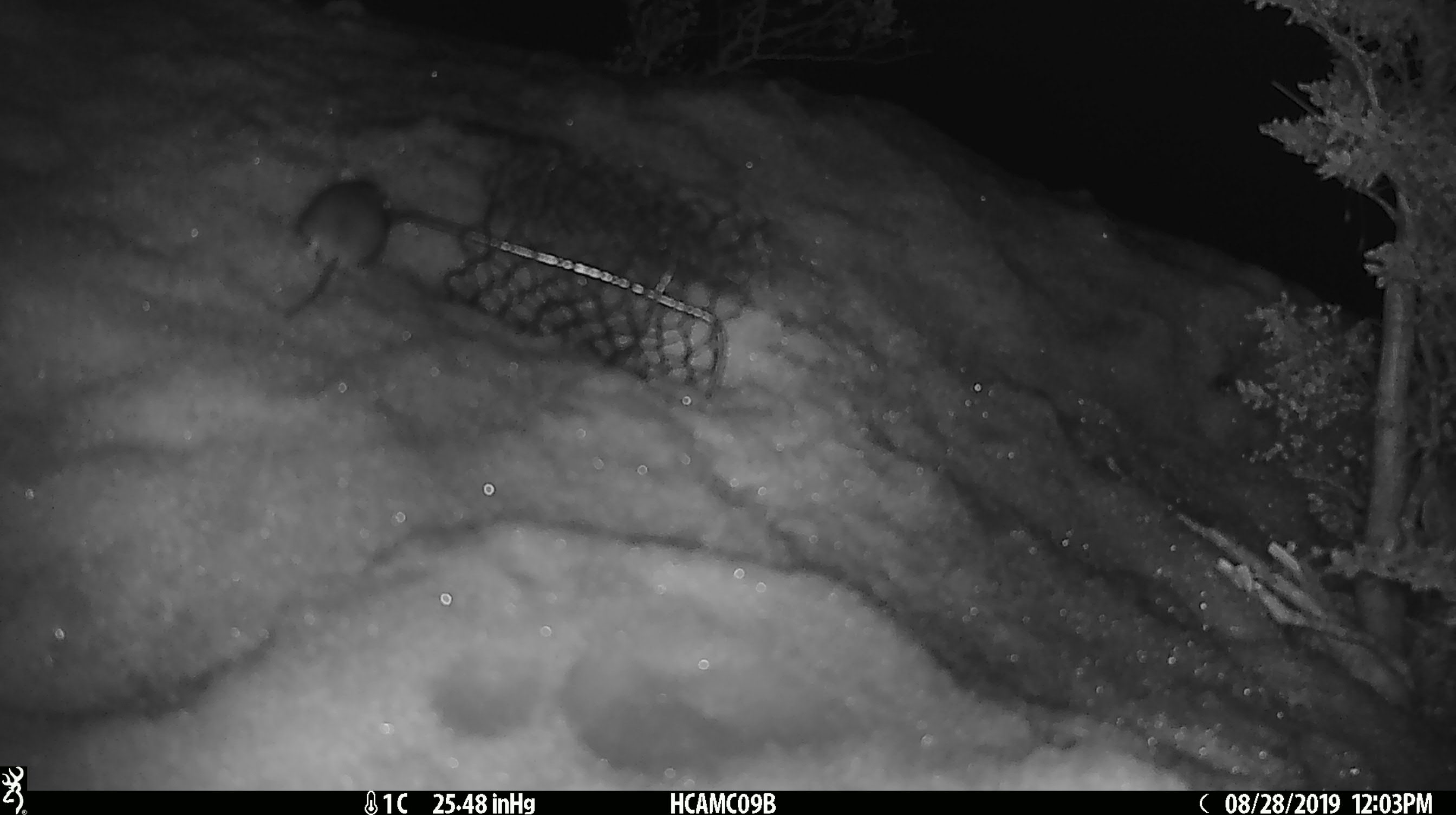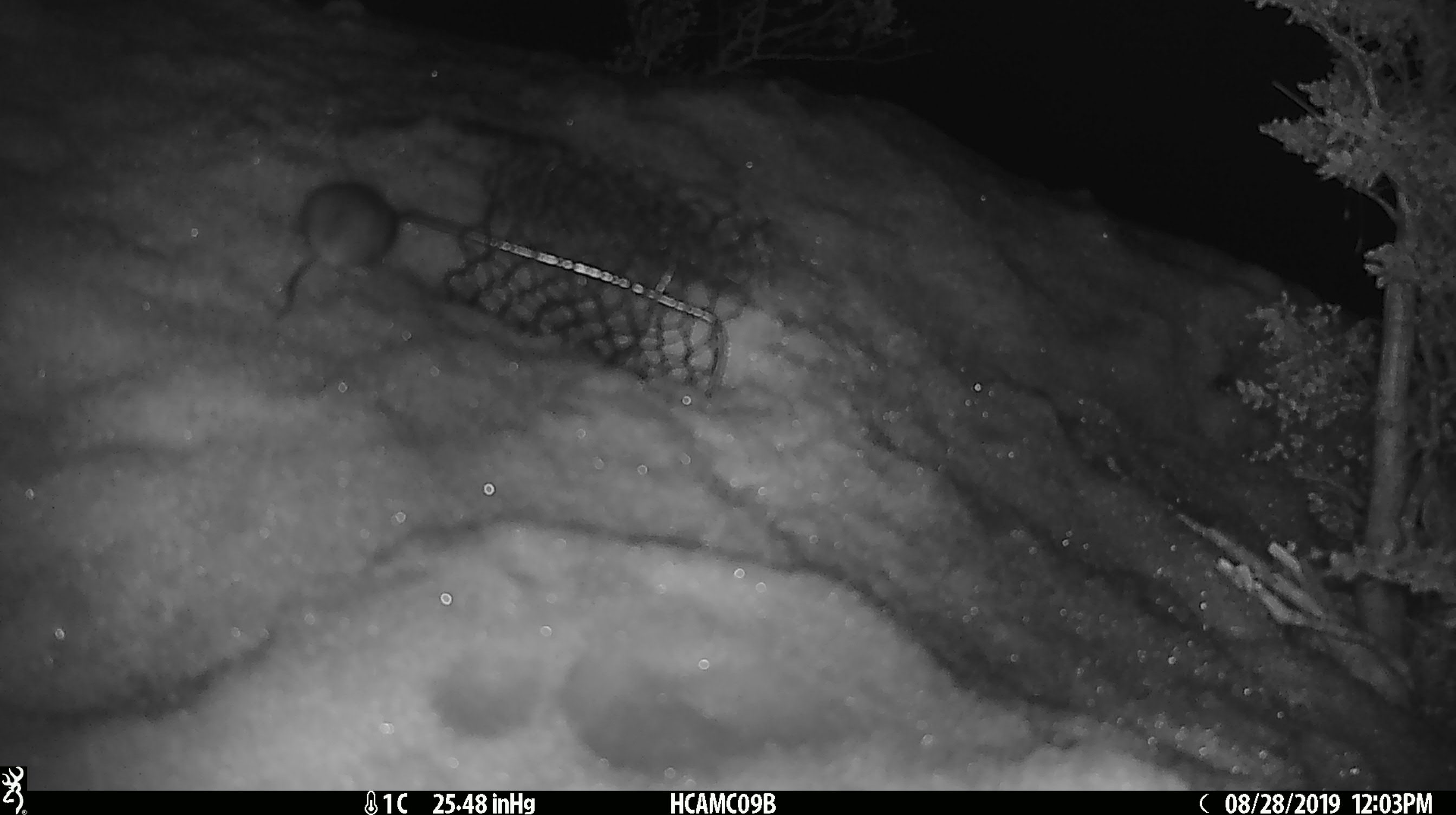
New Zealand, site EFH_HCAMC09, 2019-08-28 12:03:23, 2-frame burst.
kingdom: Animalia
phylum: Chordata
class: Mammalia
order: Rodentia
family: Muridae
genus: Mus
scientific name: Mus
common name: mouse